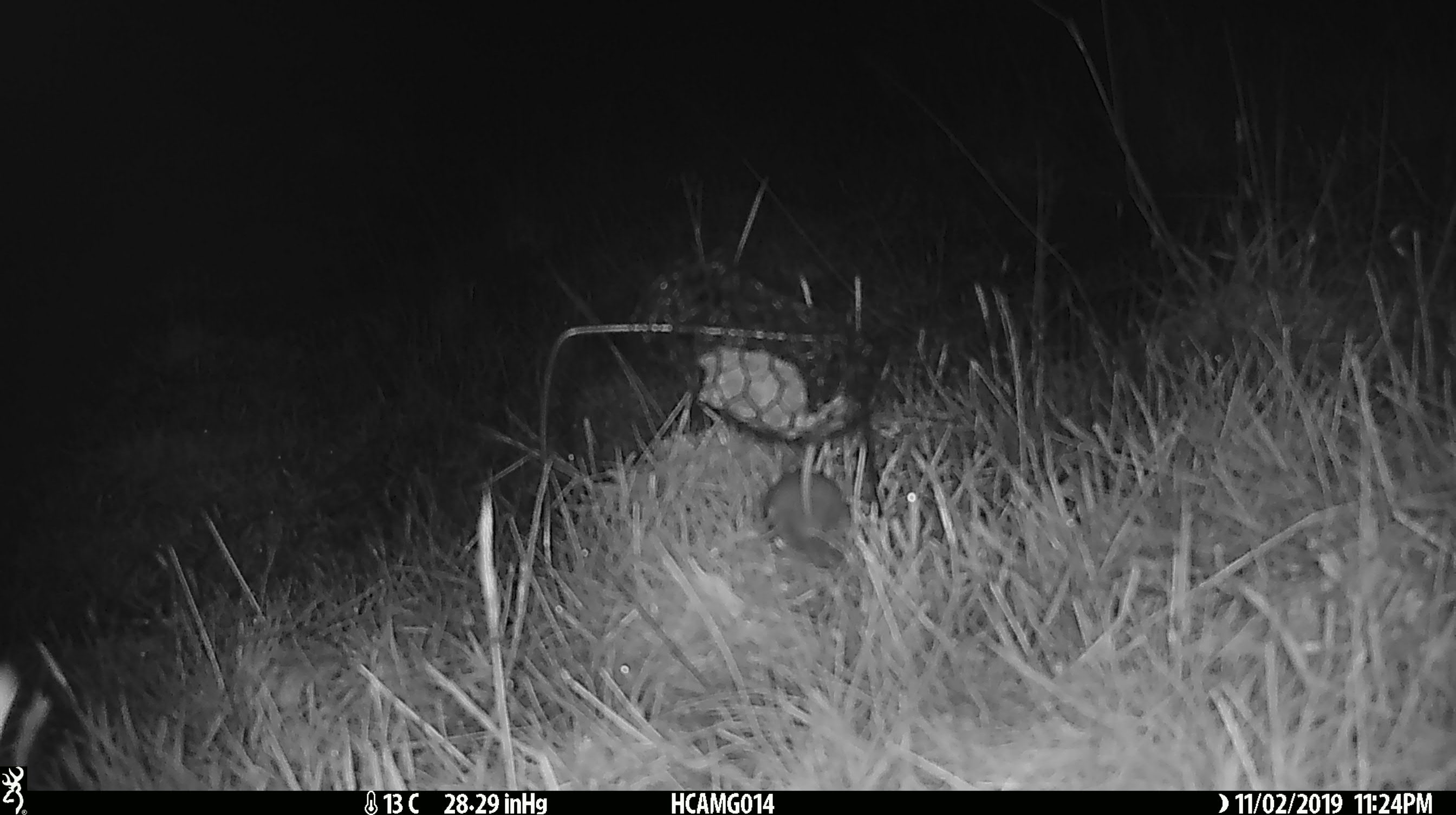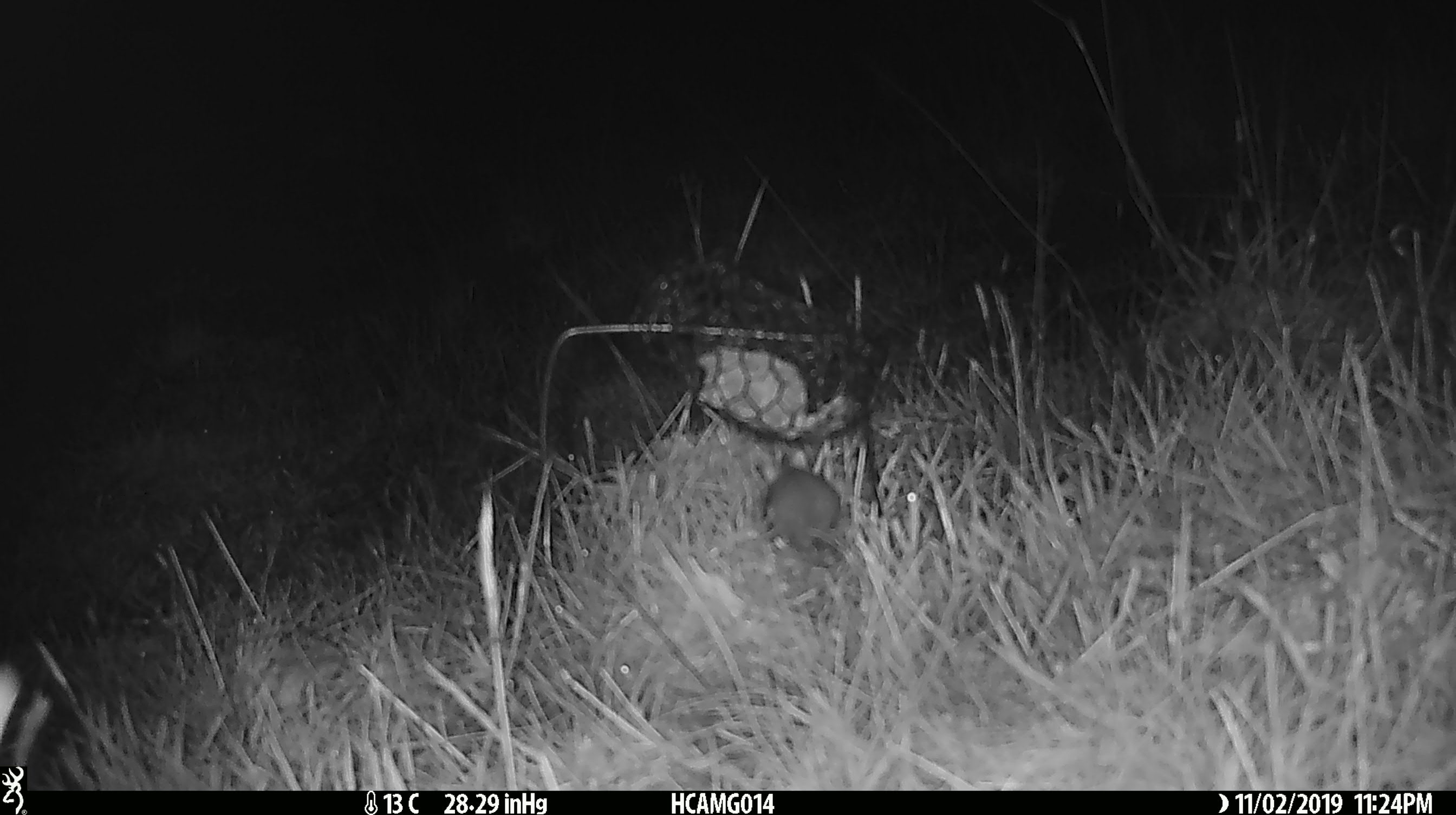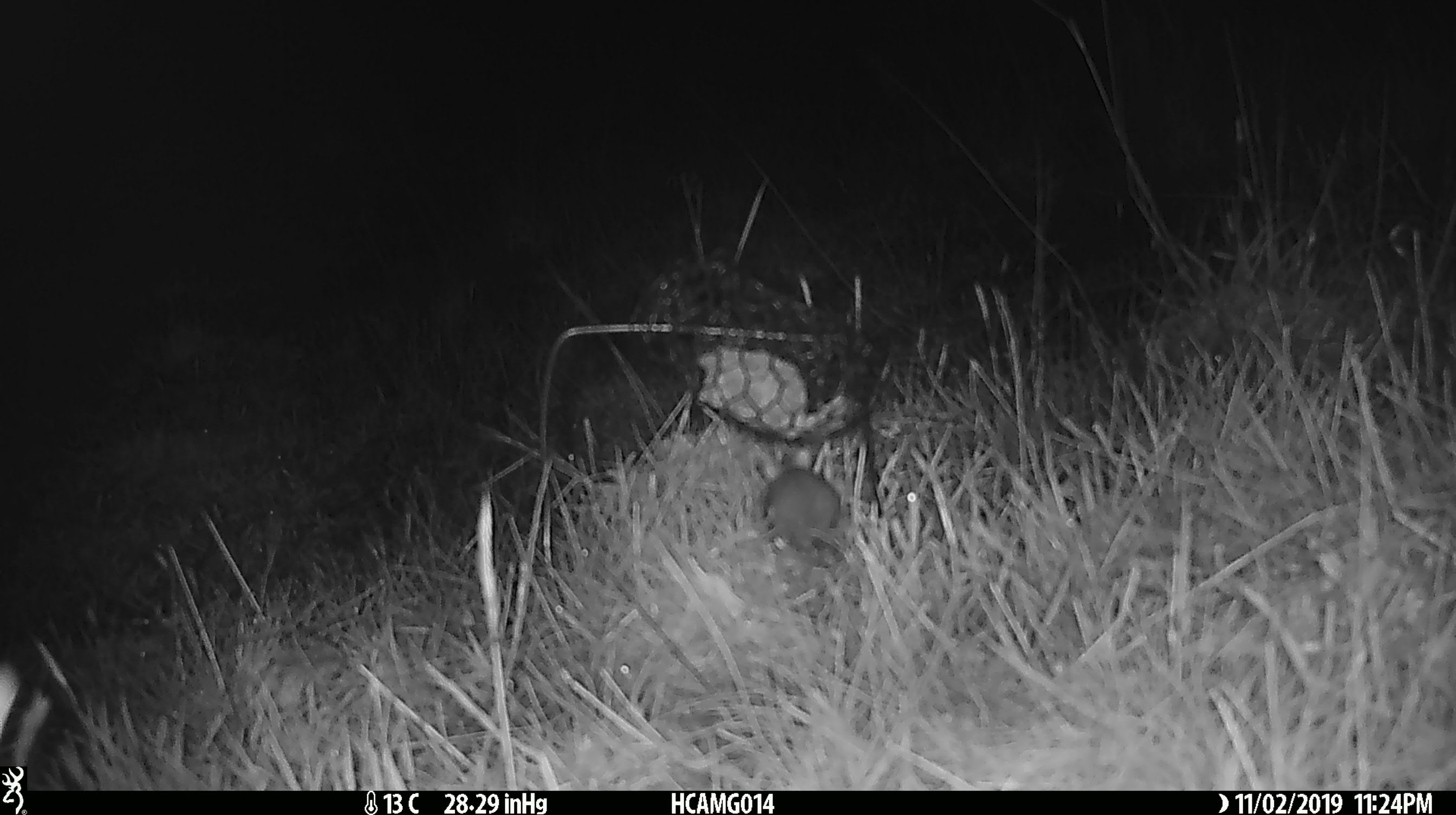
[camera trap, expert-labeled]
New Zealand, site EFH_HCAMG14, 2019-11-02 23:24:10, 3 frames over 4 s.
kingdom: Animalia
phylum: Chordata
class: Mammalia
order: Rodentia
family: Muridae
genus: Mus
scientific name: Mus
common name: mouse